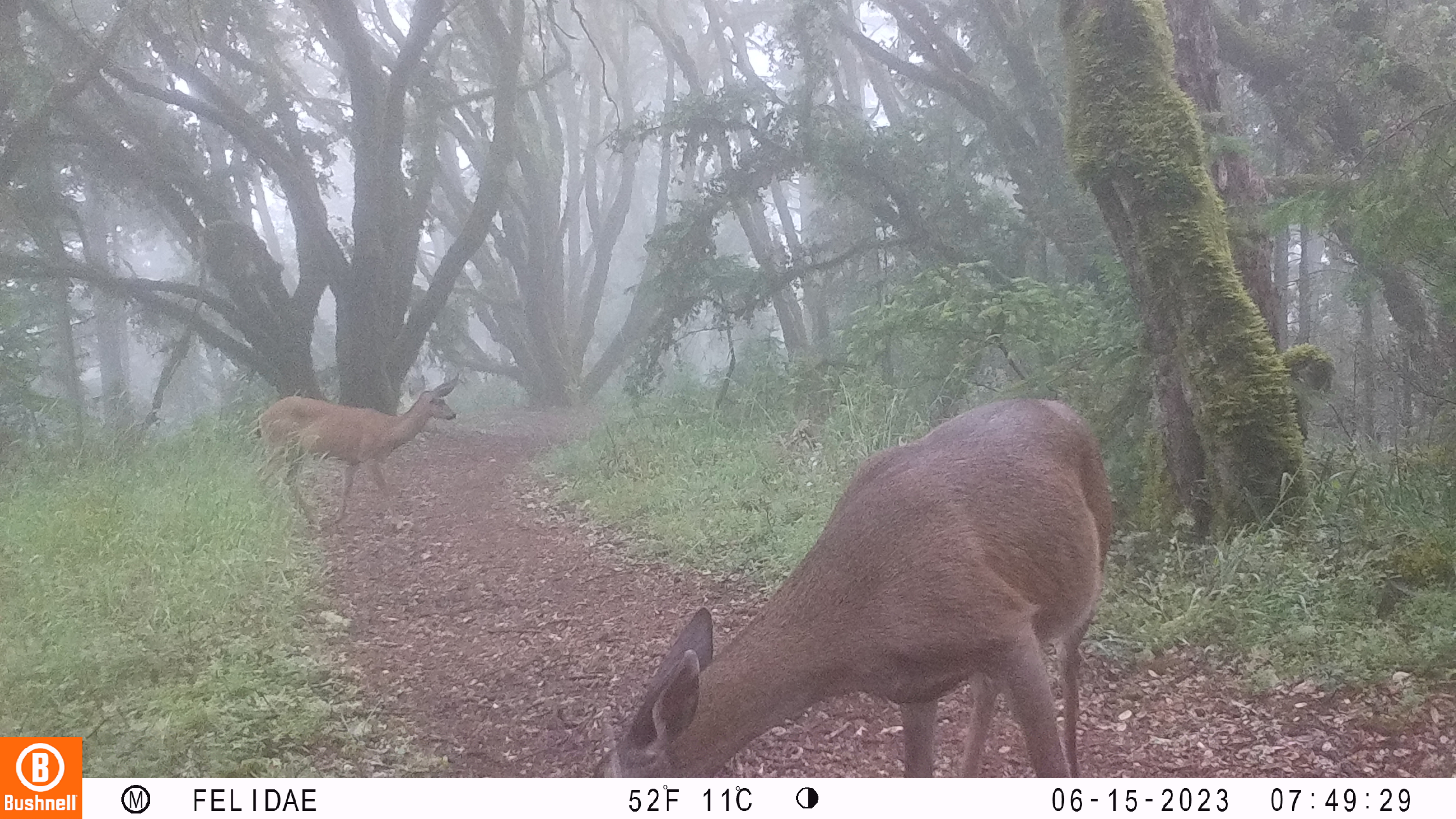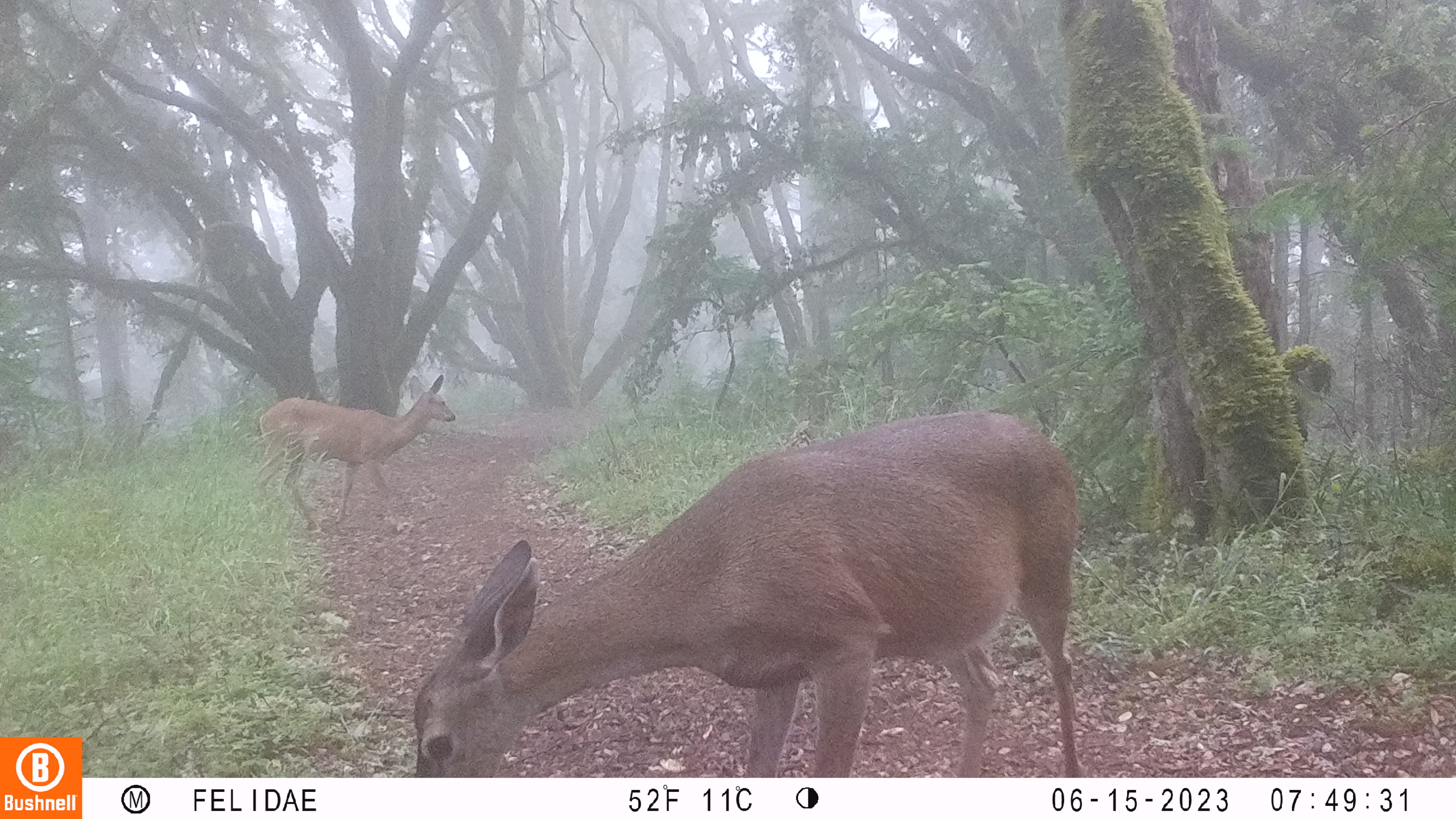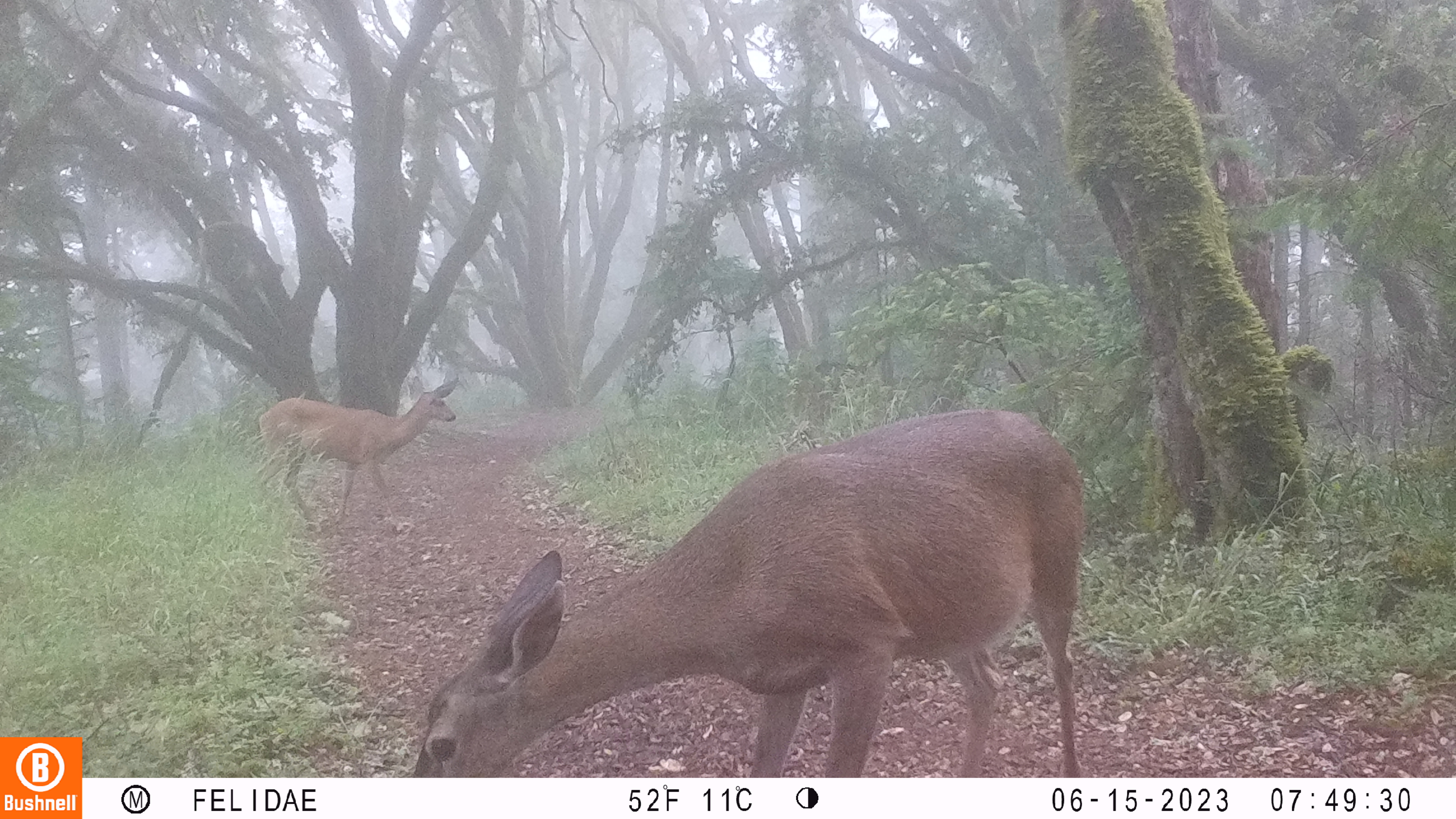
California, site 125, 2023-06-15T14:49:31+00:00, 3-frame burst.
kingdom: Animalia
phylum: Chordata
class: Mammalia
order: Artiodactyla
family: Cervidae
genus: Odocoileus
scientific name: Odocoileus hemionus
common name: mule deer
Mule deer (Odocoileus hemionus).